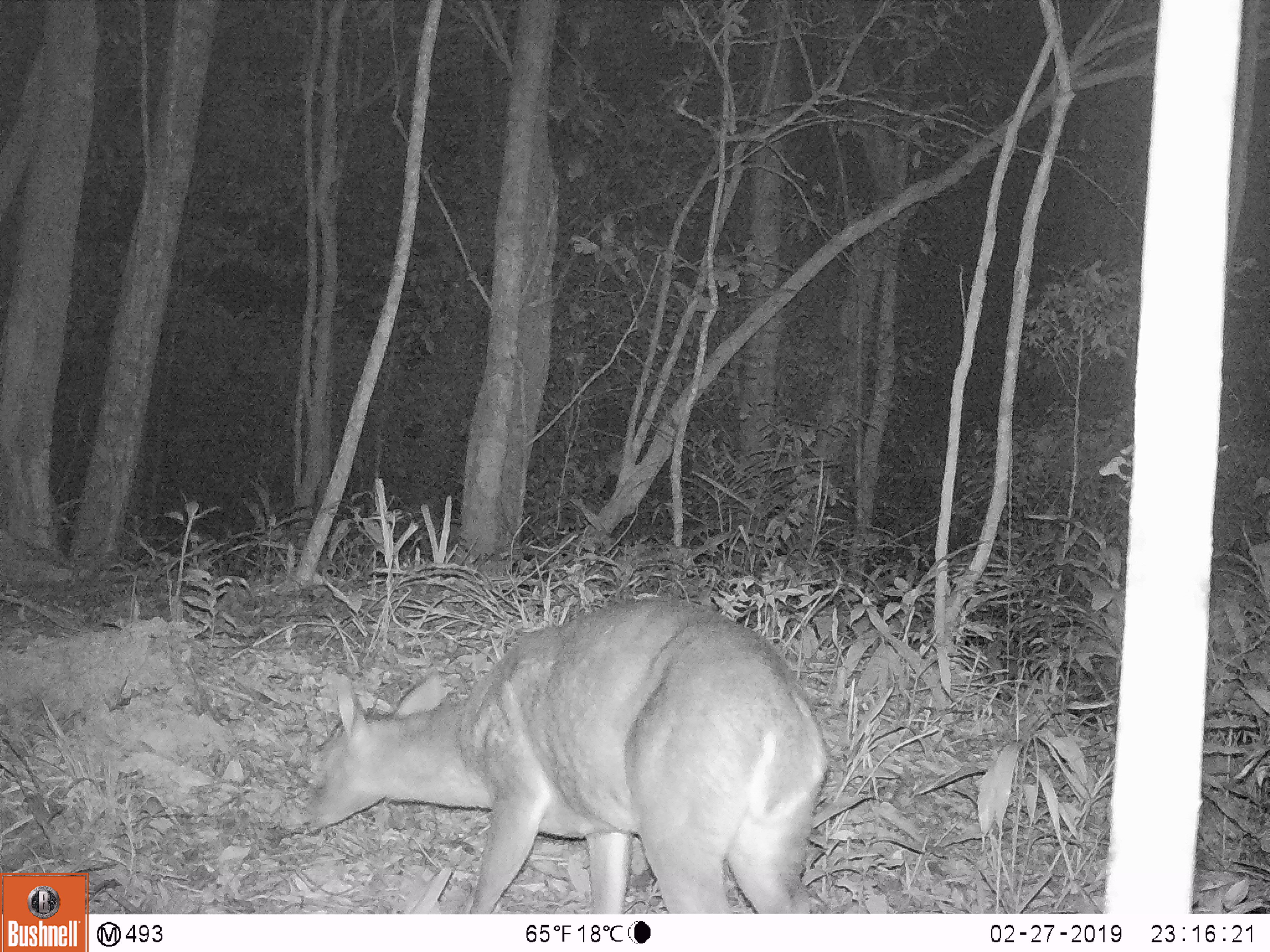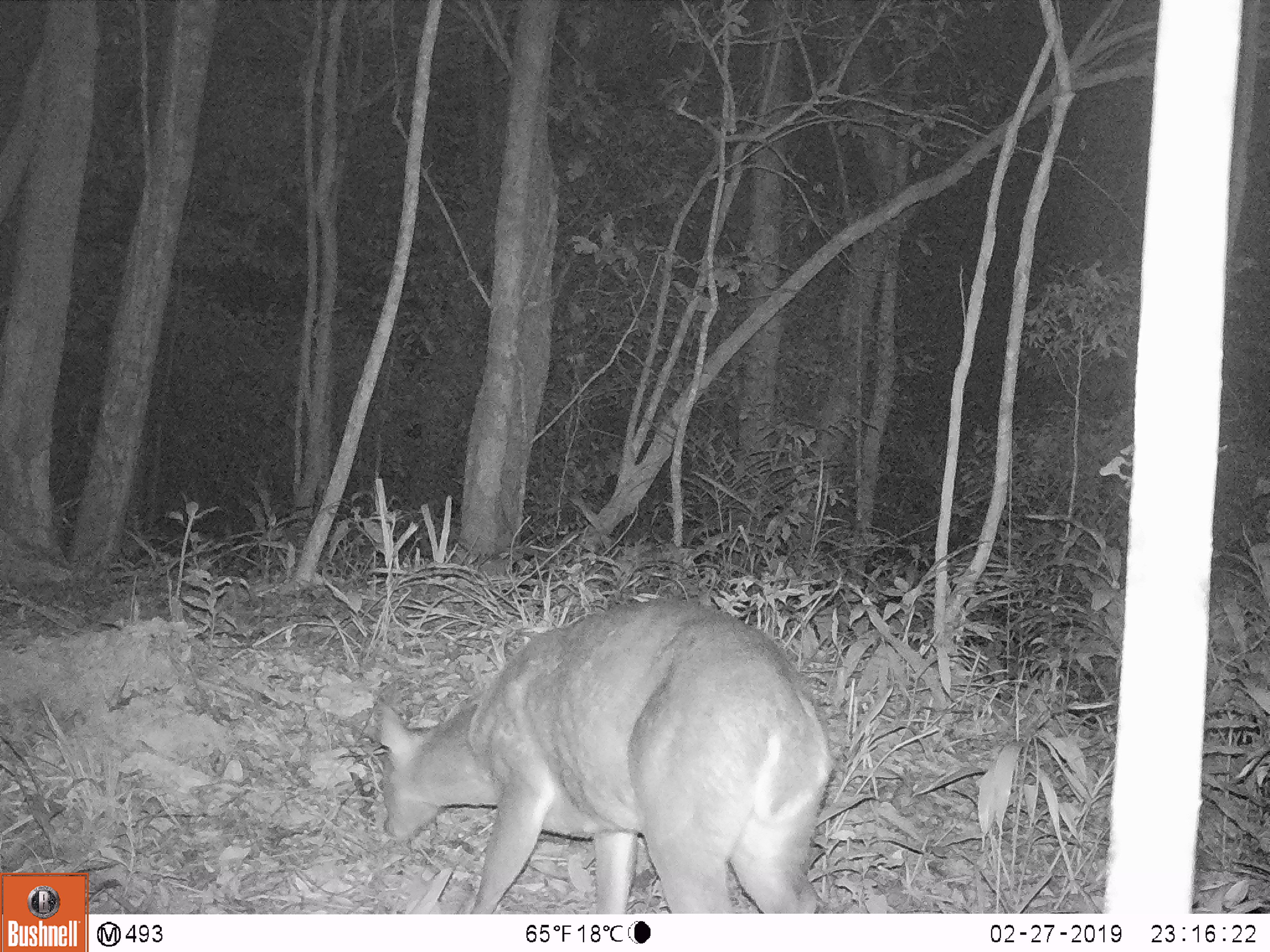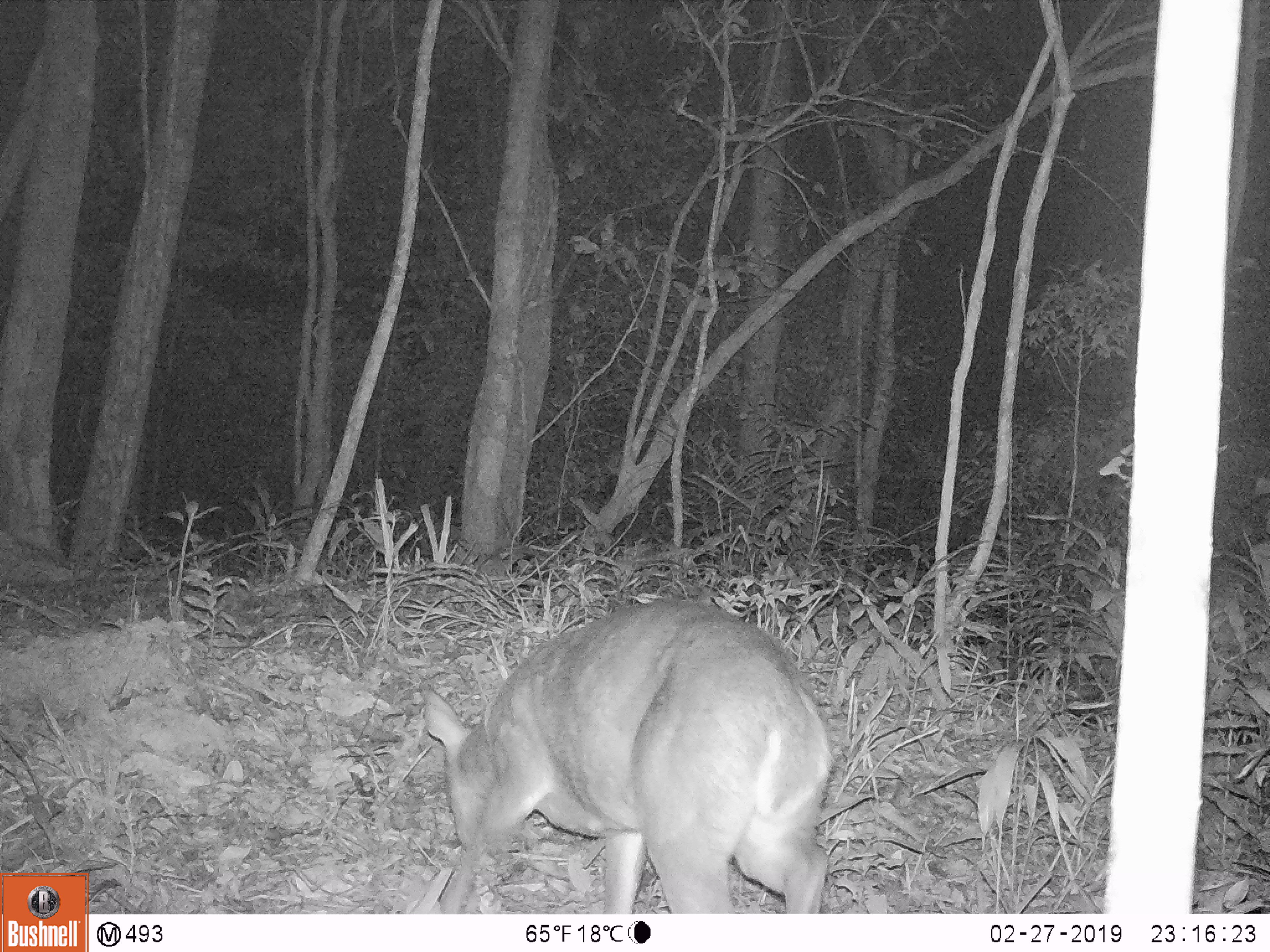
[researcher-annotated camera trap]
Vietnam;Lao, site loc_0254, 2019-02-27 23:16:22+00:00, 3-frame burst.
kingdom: Animalia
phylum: Chordata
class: Mammalia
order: Artiodactyla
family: Cervidae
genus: Muntiacus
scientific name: Muntiacus vuquangensis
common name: large-antlered muntjac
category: large antlered muntjac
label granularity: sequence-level